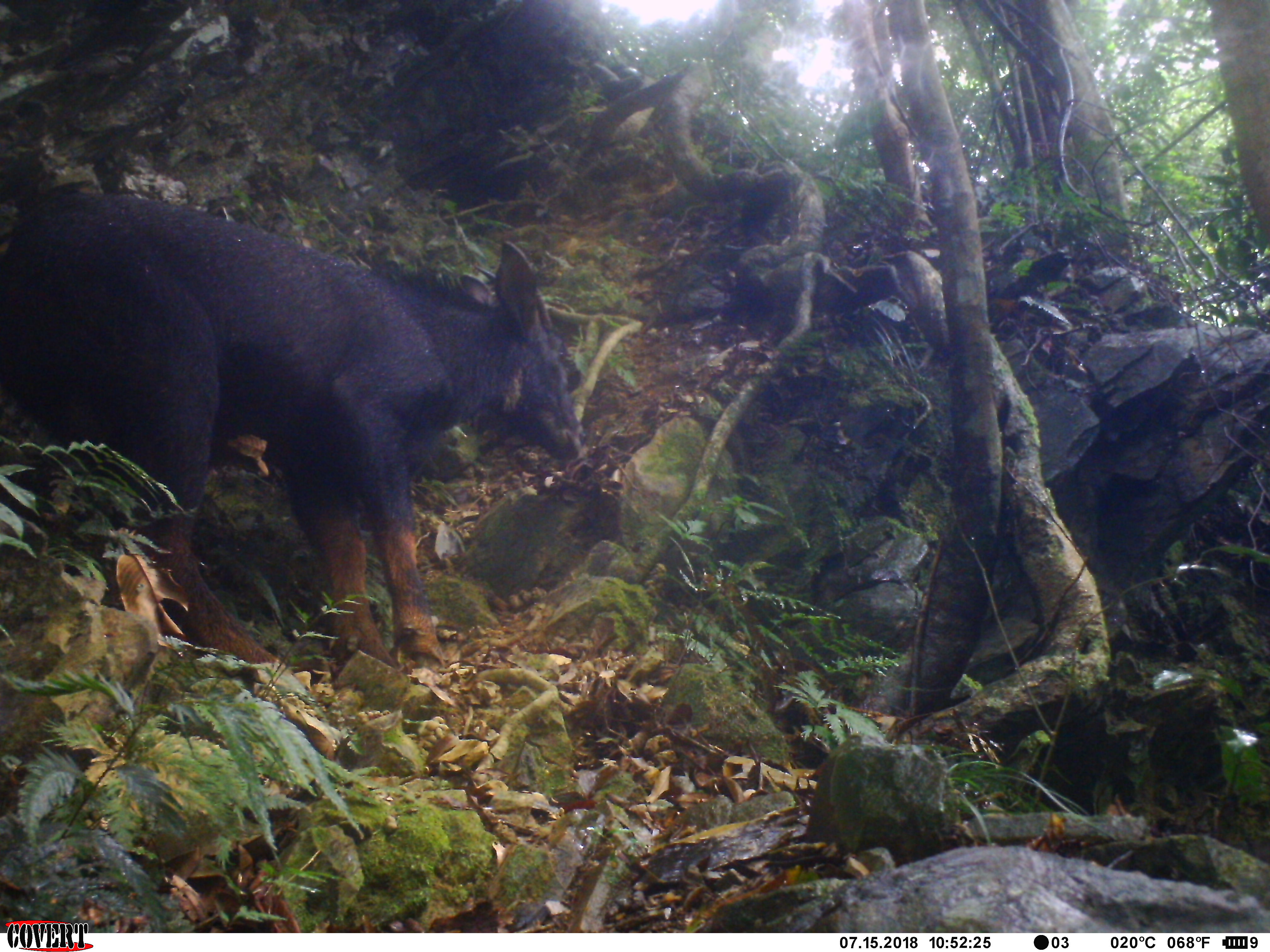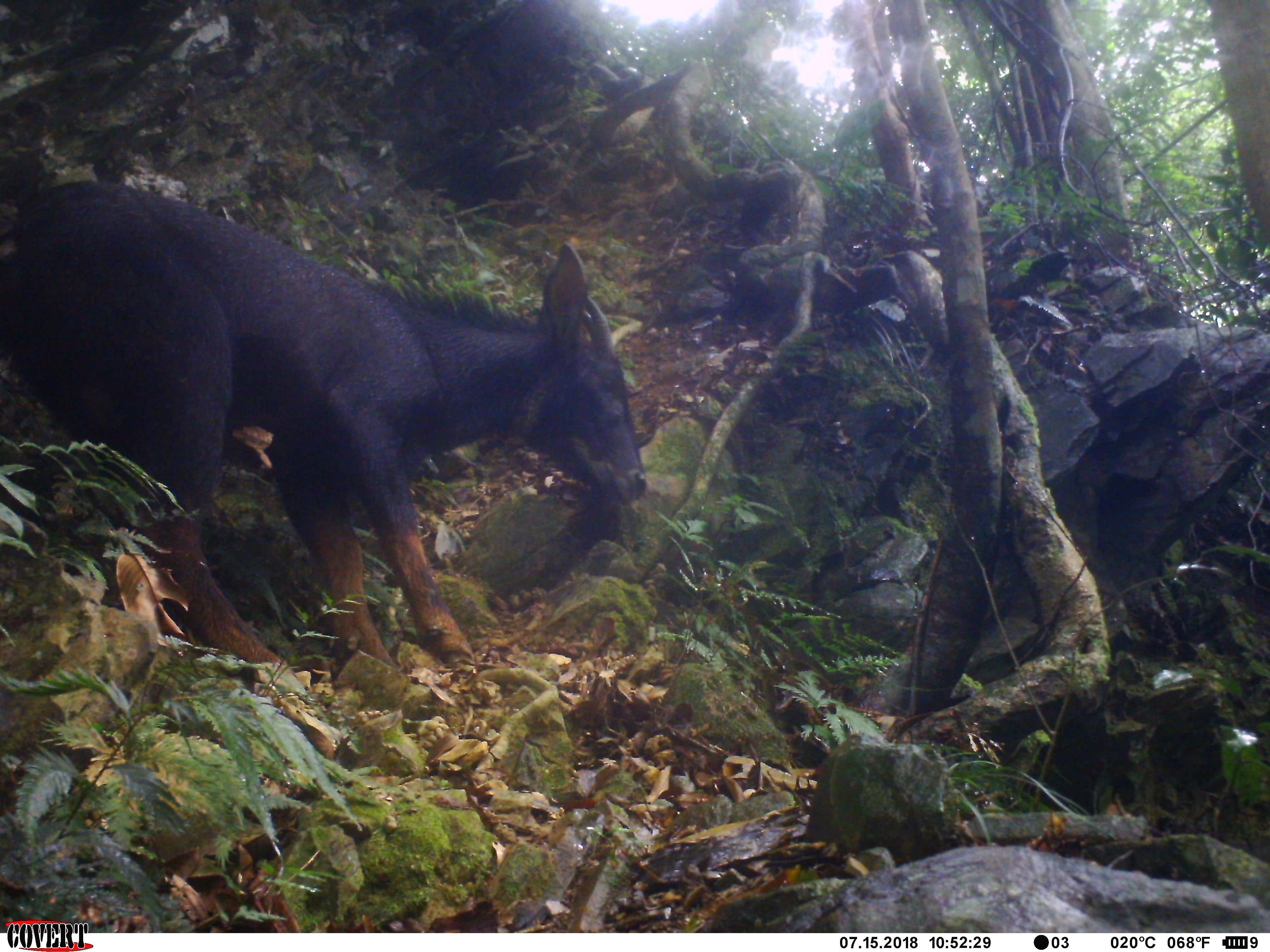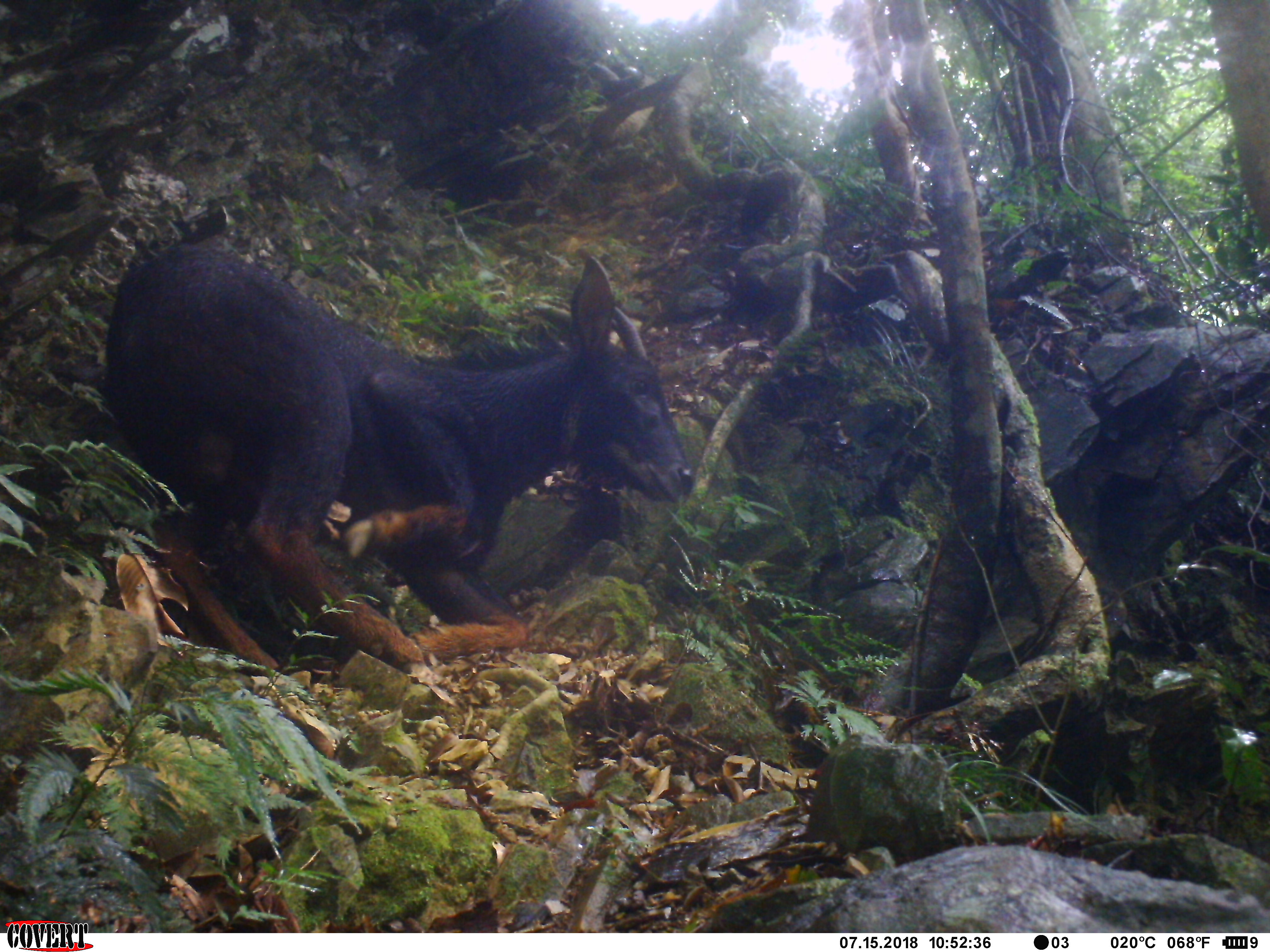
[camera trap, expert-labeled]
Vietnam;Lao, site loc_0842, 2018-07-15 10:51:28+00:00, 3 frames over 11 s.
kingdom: Animalia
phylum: Chordata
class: Mammalia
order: Artiodactyla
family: Bovidae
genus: Capricornis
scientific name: Capricornis sumatraensis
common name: chinese serow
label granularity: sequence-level